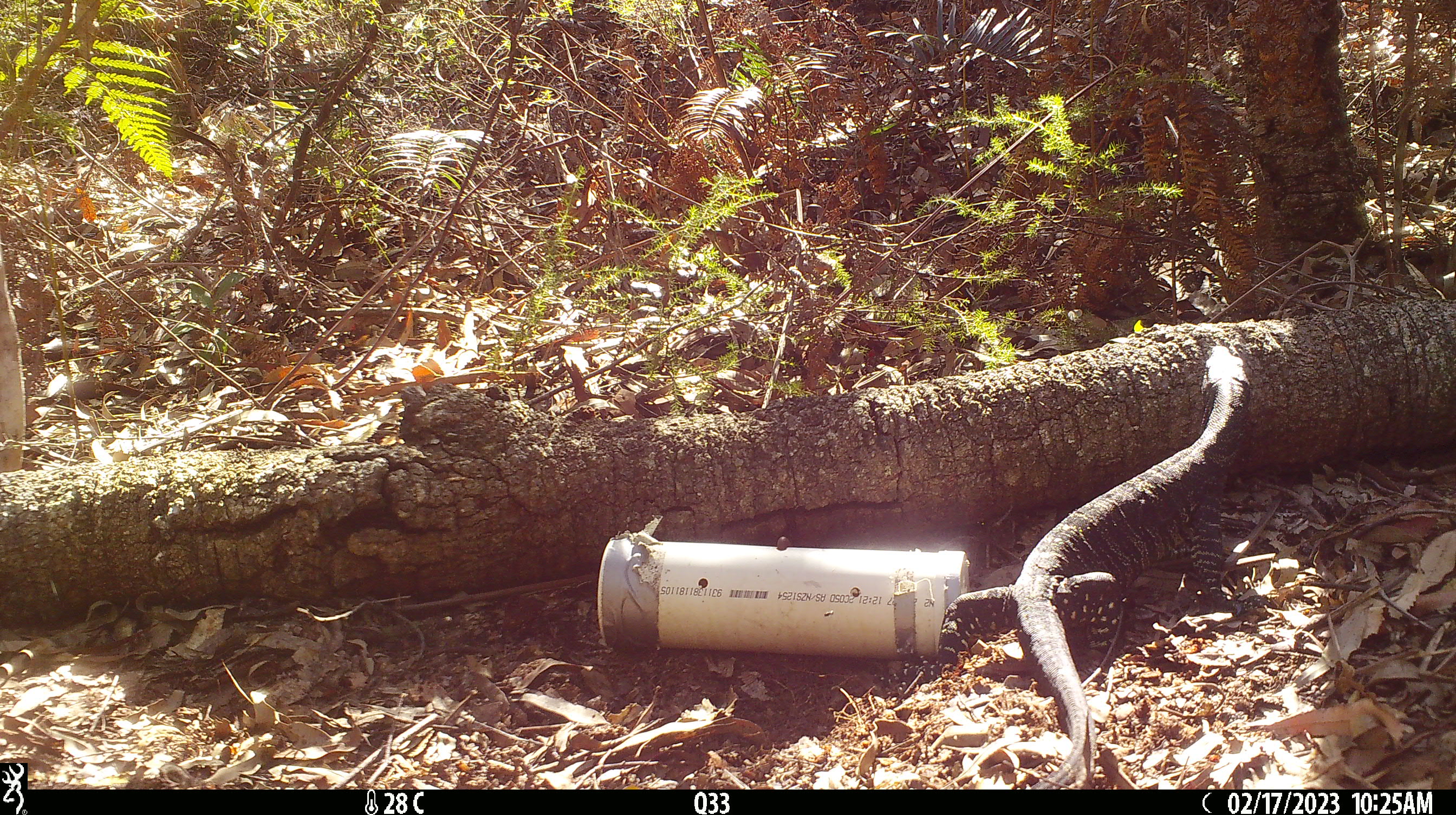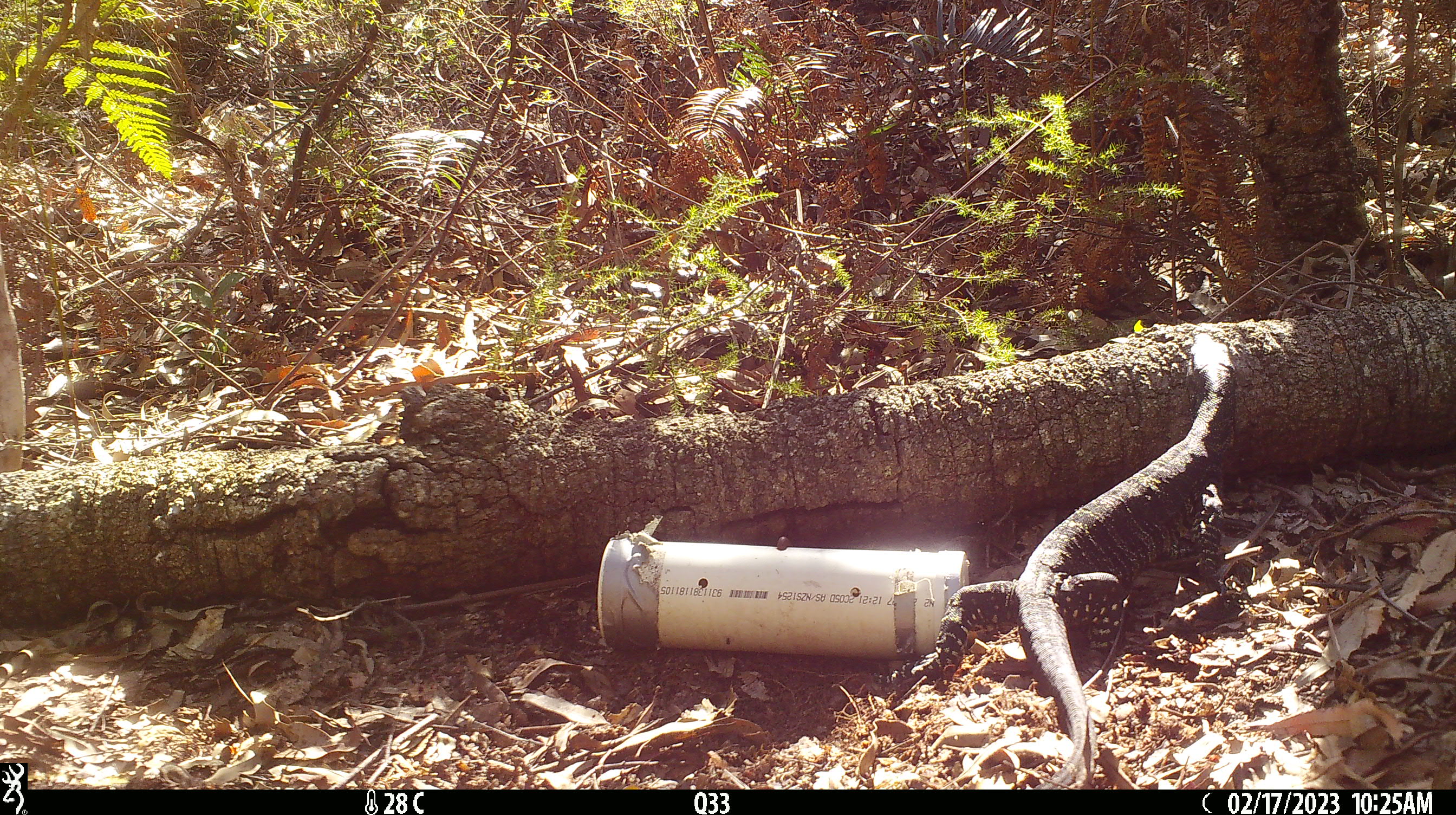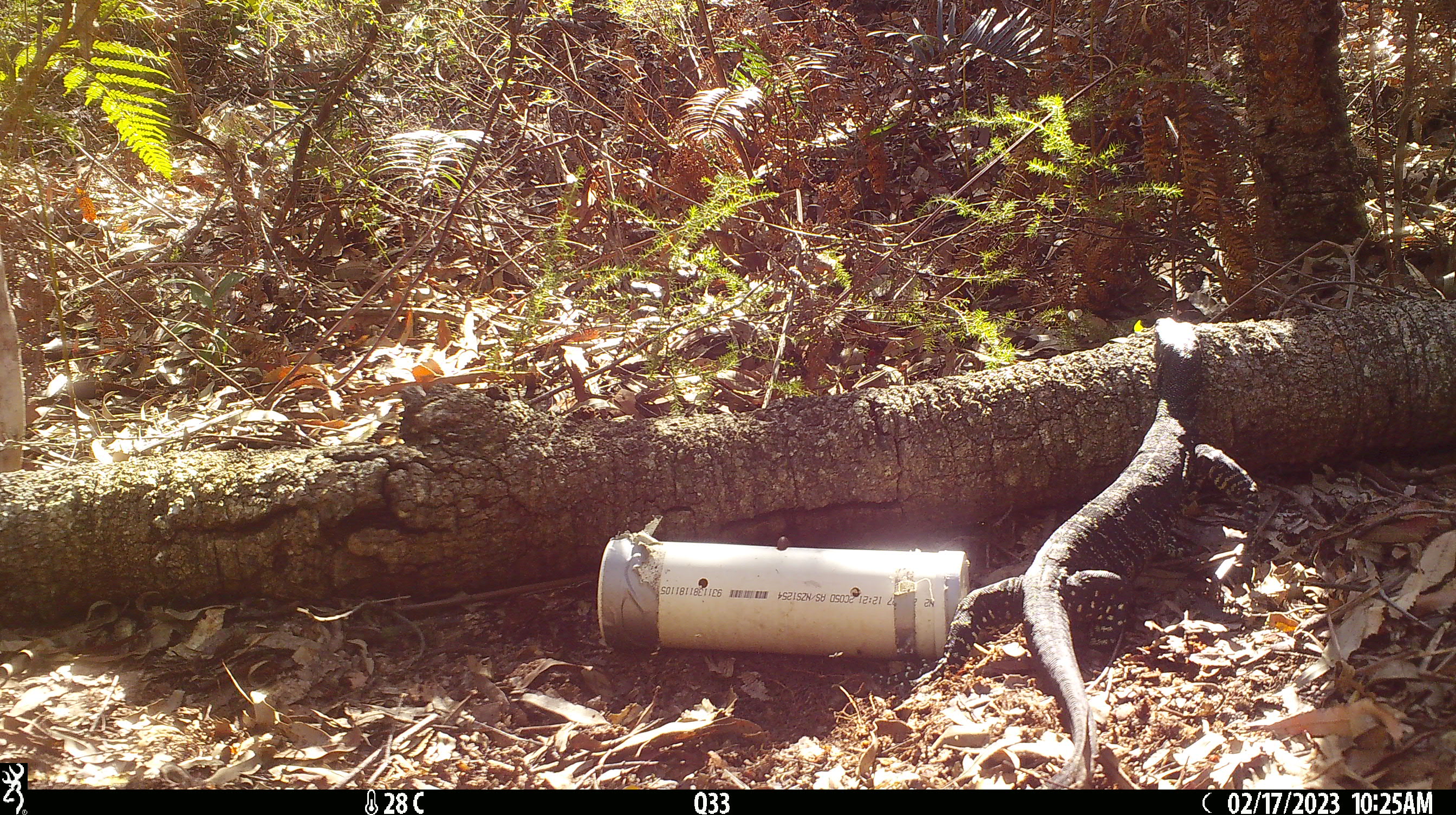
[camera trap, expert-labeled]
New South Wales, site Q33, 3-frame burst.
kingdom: Animalia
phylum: Chordata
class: Reptilia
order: Squamata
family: Varanidae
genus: Varanus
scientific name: Varanus varius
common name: lace monitor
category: goanna